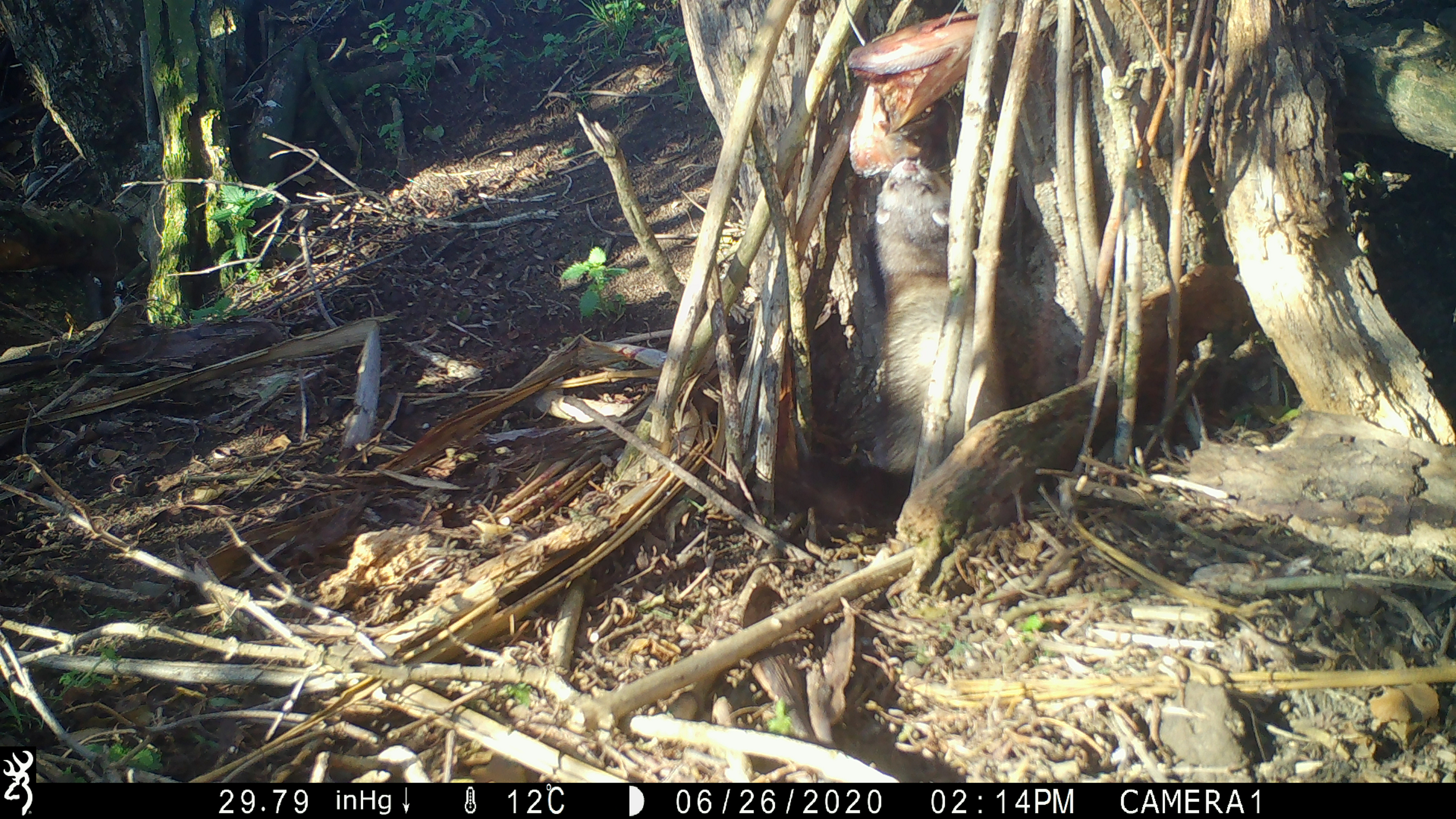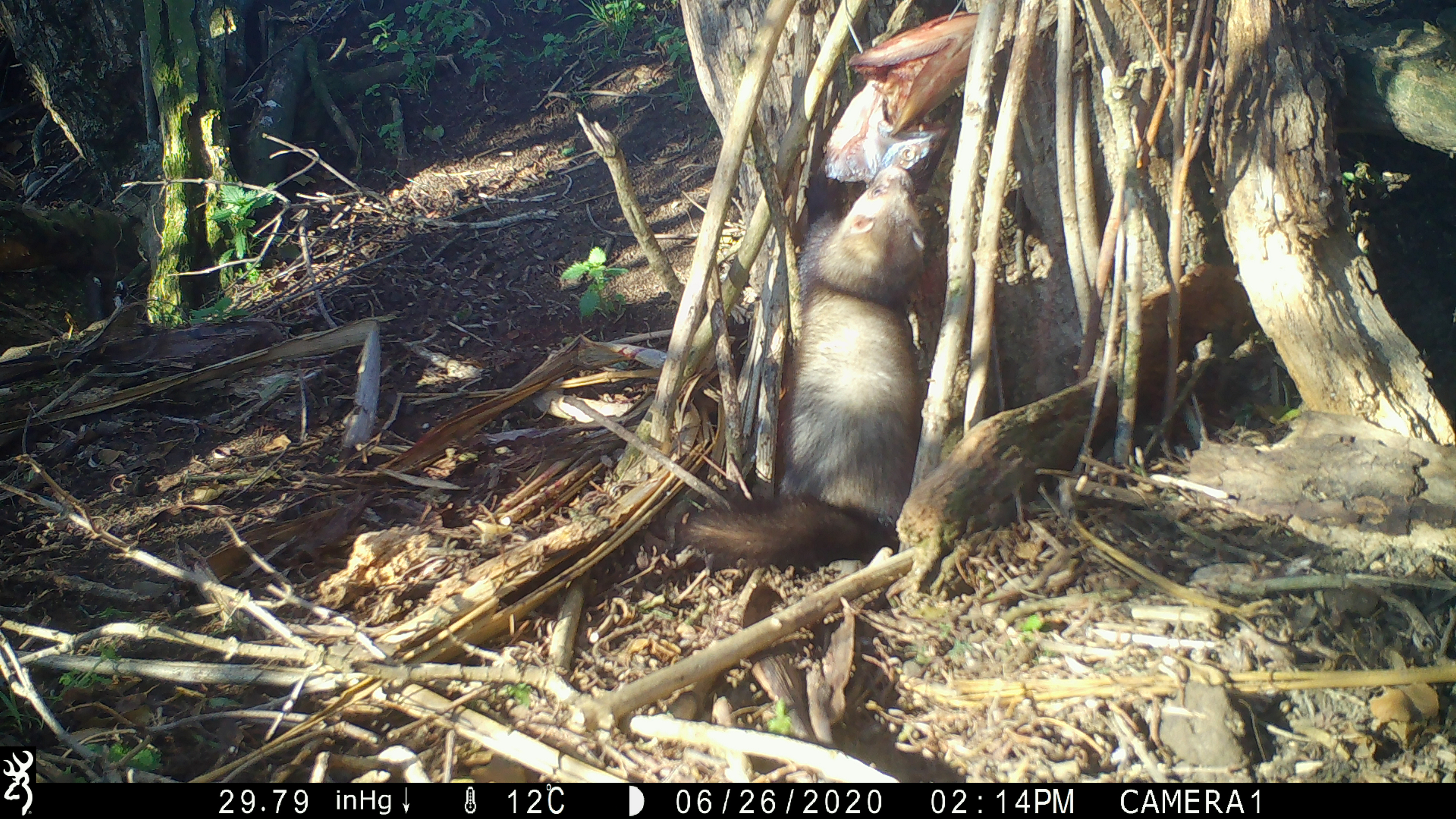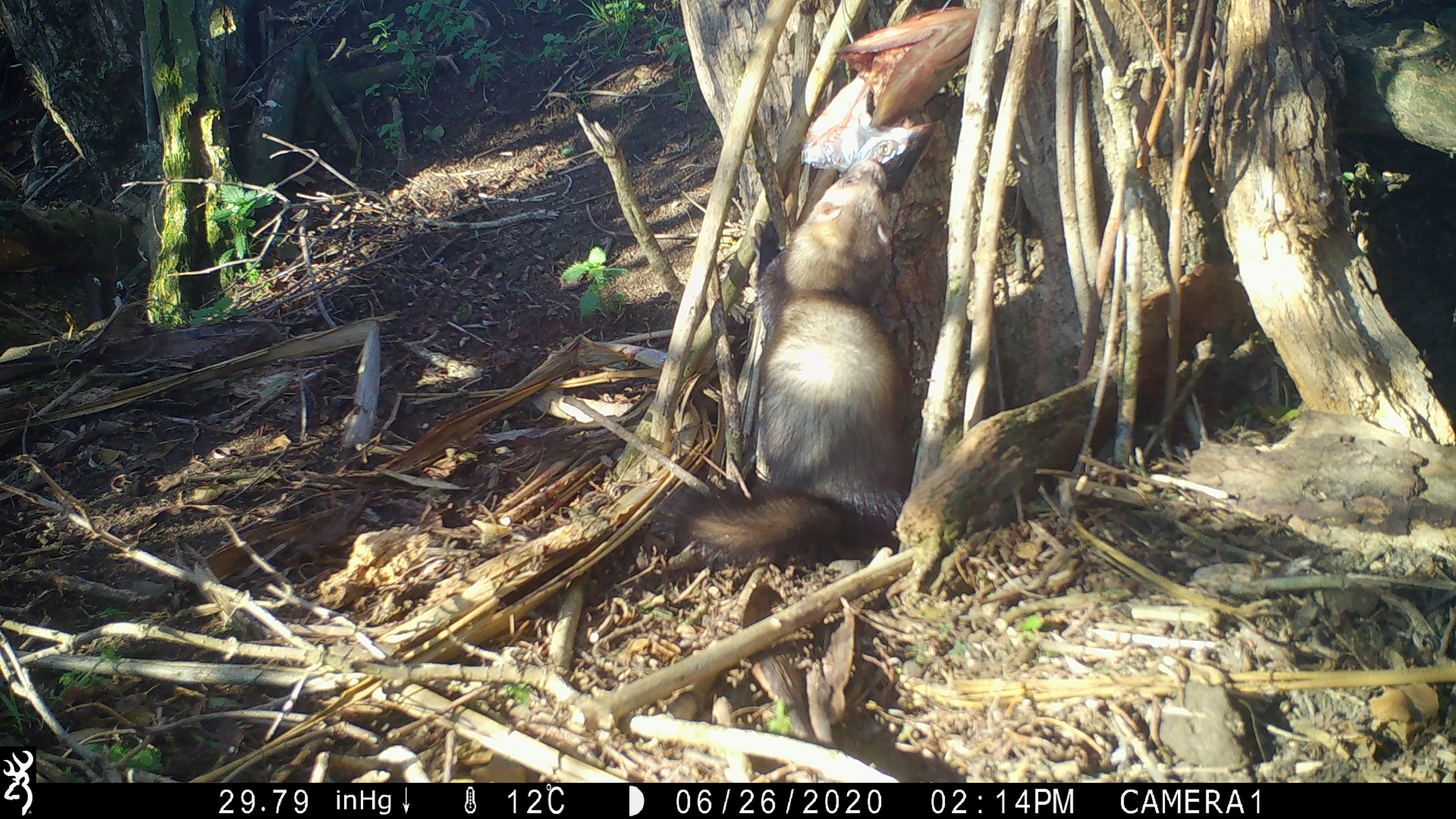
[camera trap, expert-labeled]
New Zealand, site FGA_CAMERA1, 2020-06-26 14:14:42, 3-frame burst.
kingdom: Animalia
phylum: Chordata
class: Mammalia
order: Carnivora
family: Mustelidae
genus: Mustela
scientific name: Mustela furo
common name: ferret